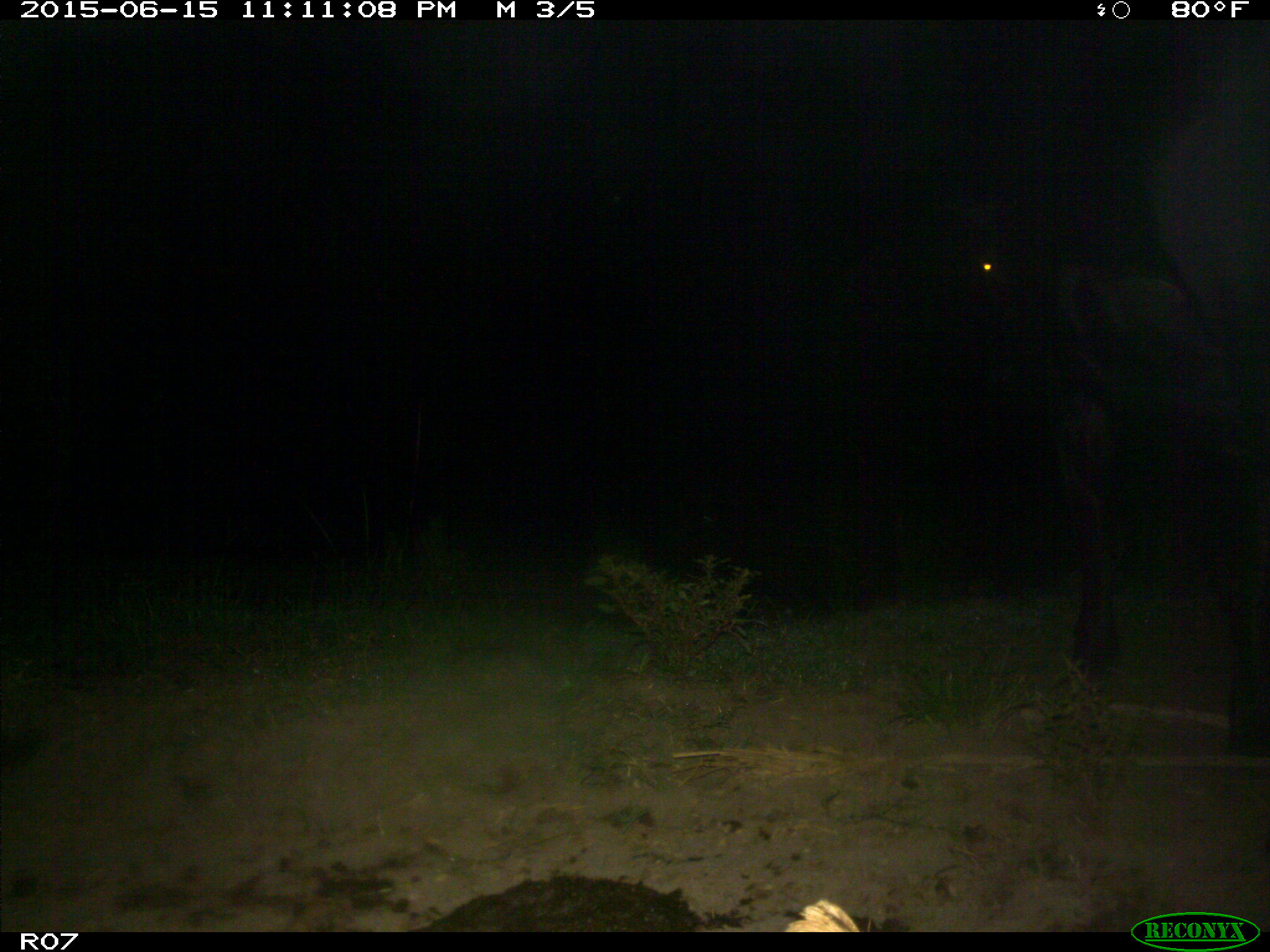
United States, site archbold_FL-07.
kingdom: Animalia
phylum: Chordata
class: Mammalia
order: Artiodactyla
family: Bovidae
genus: Bos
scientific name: Bos taurus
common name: domestic cow